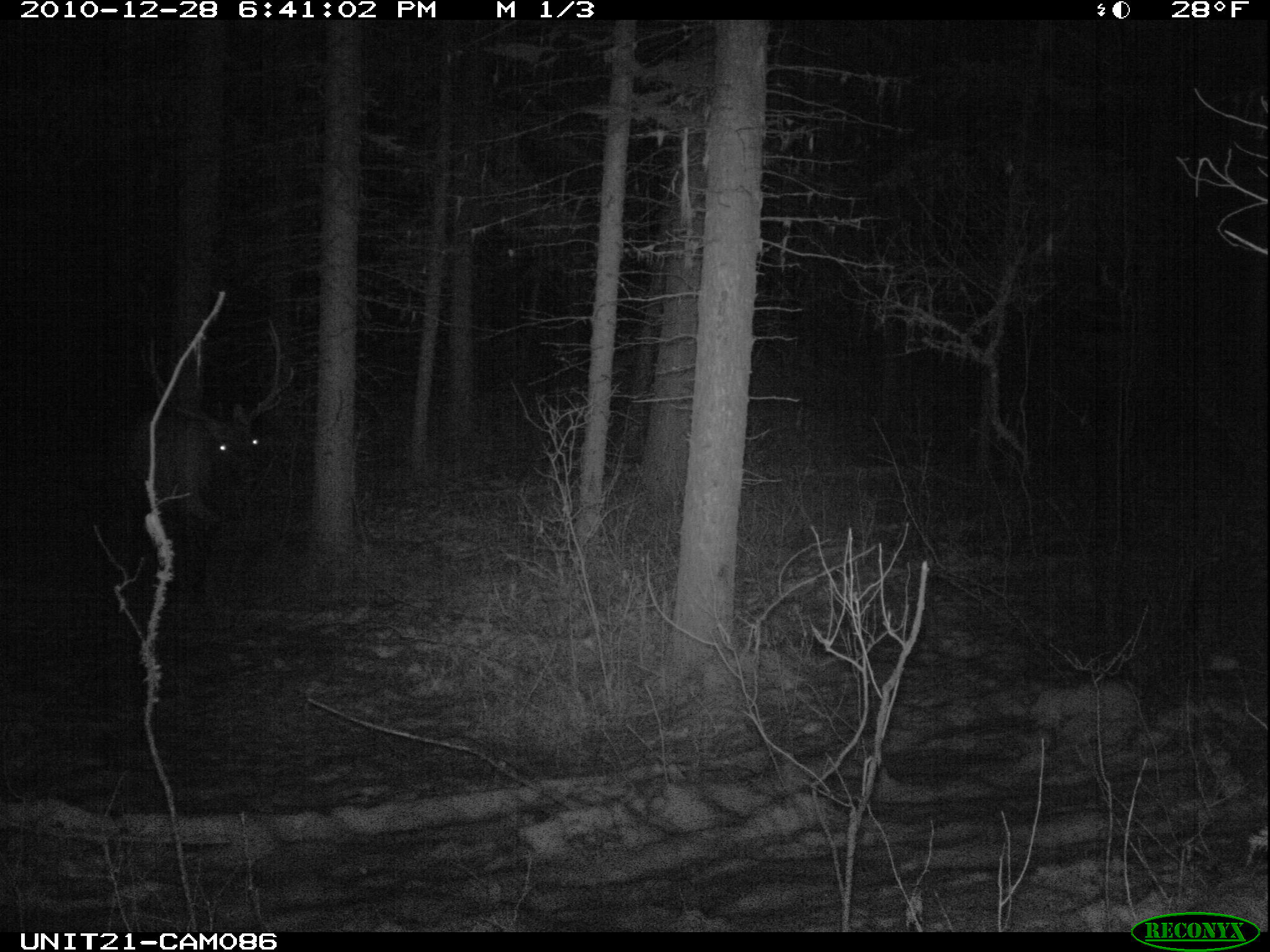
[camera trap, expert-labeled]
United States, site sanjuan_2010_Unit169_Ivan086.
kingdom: Animalia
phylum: Chordata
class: Mammalia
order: Artiodactyla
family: Cervidae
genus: Cervus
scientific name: Cervus elaphus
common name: red deer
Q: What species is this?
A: Cervus elaphus (red deer).